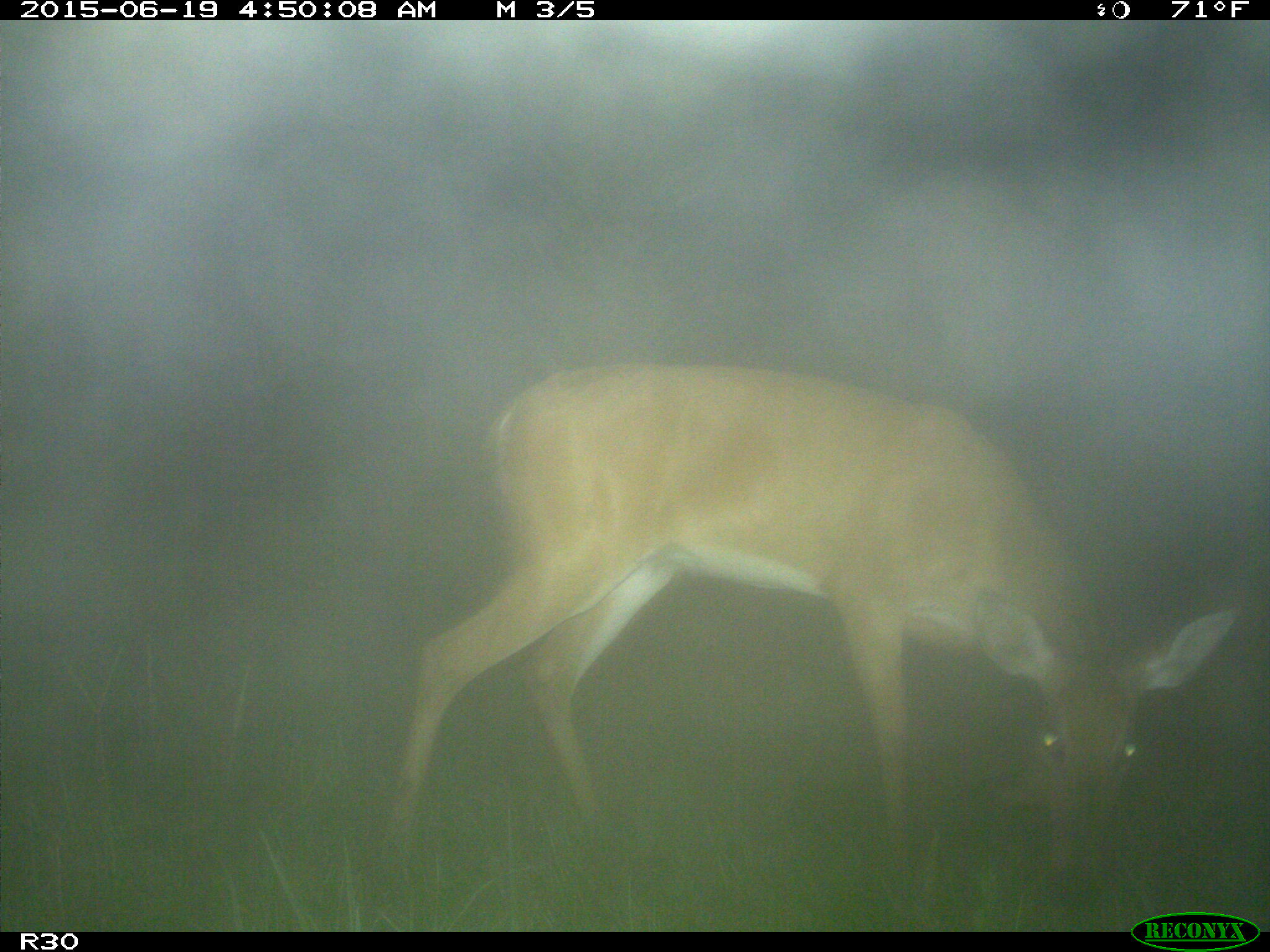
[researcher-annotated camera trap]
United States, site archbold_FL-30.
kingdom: Animalia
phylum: Chordata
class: Mammalia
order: Artiodactyla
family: Cervidae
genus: Odocoileus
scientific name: Odocoileus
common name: deer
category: unidentified deer